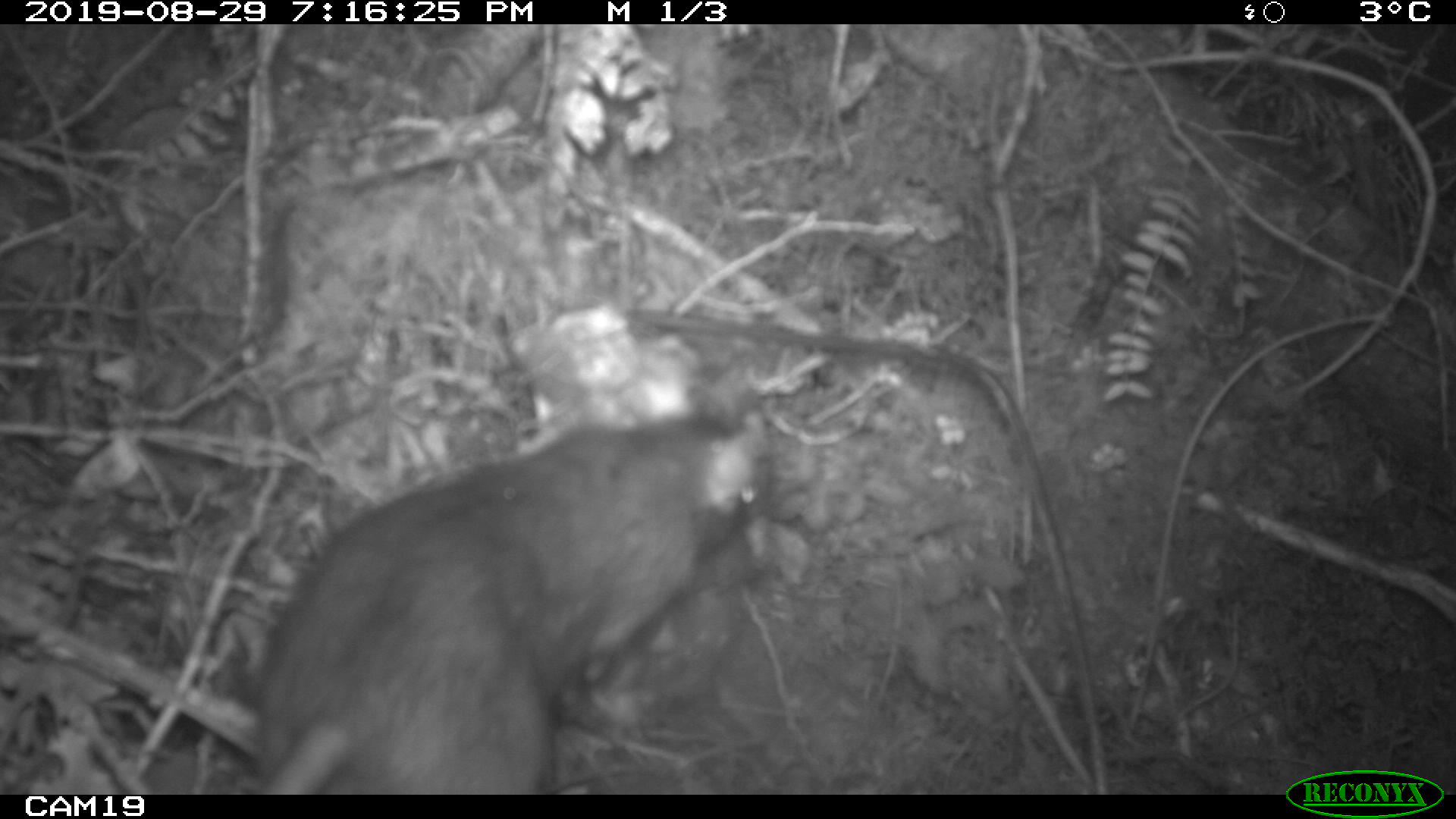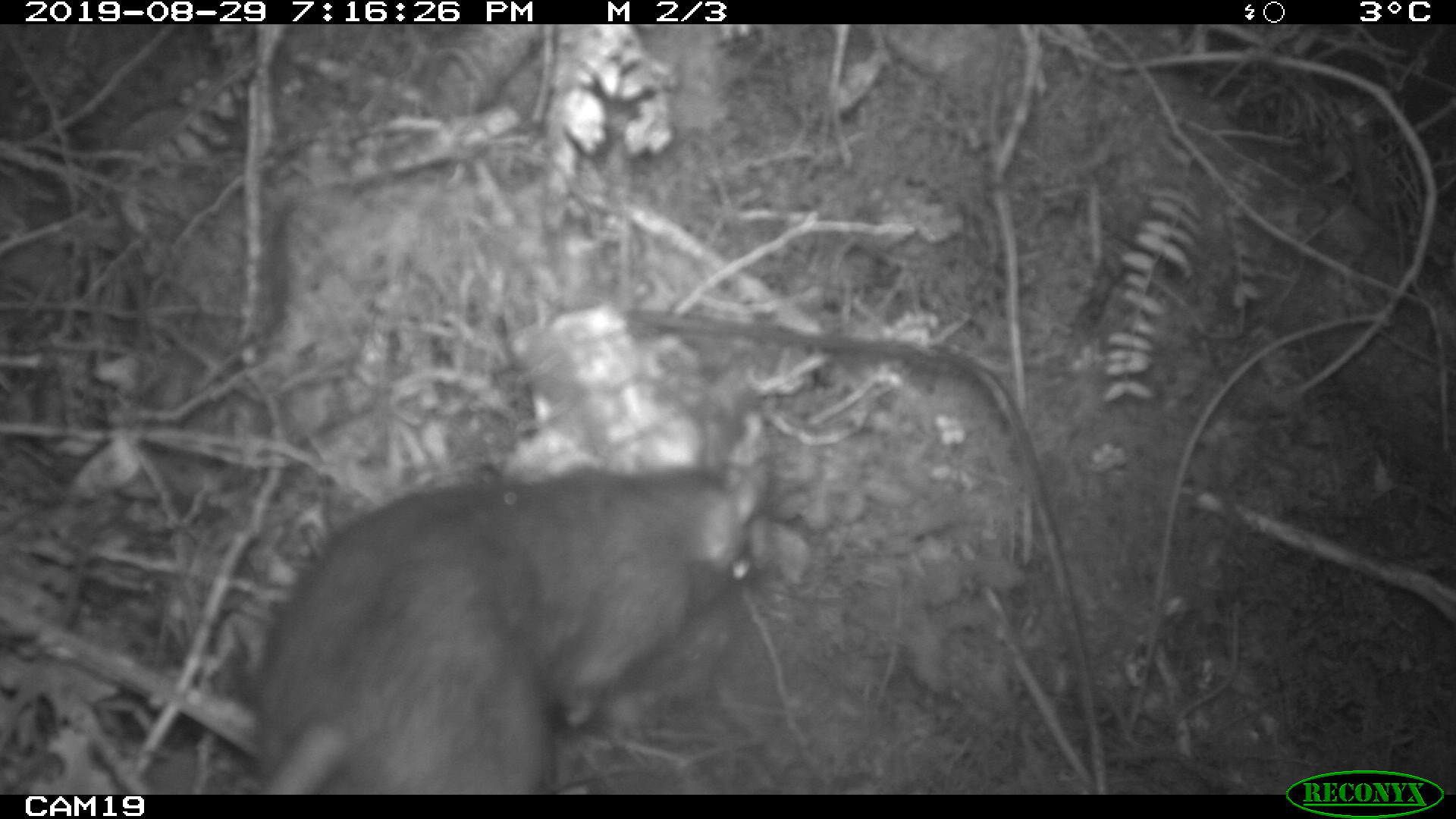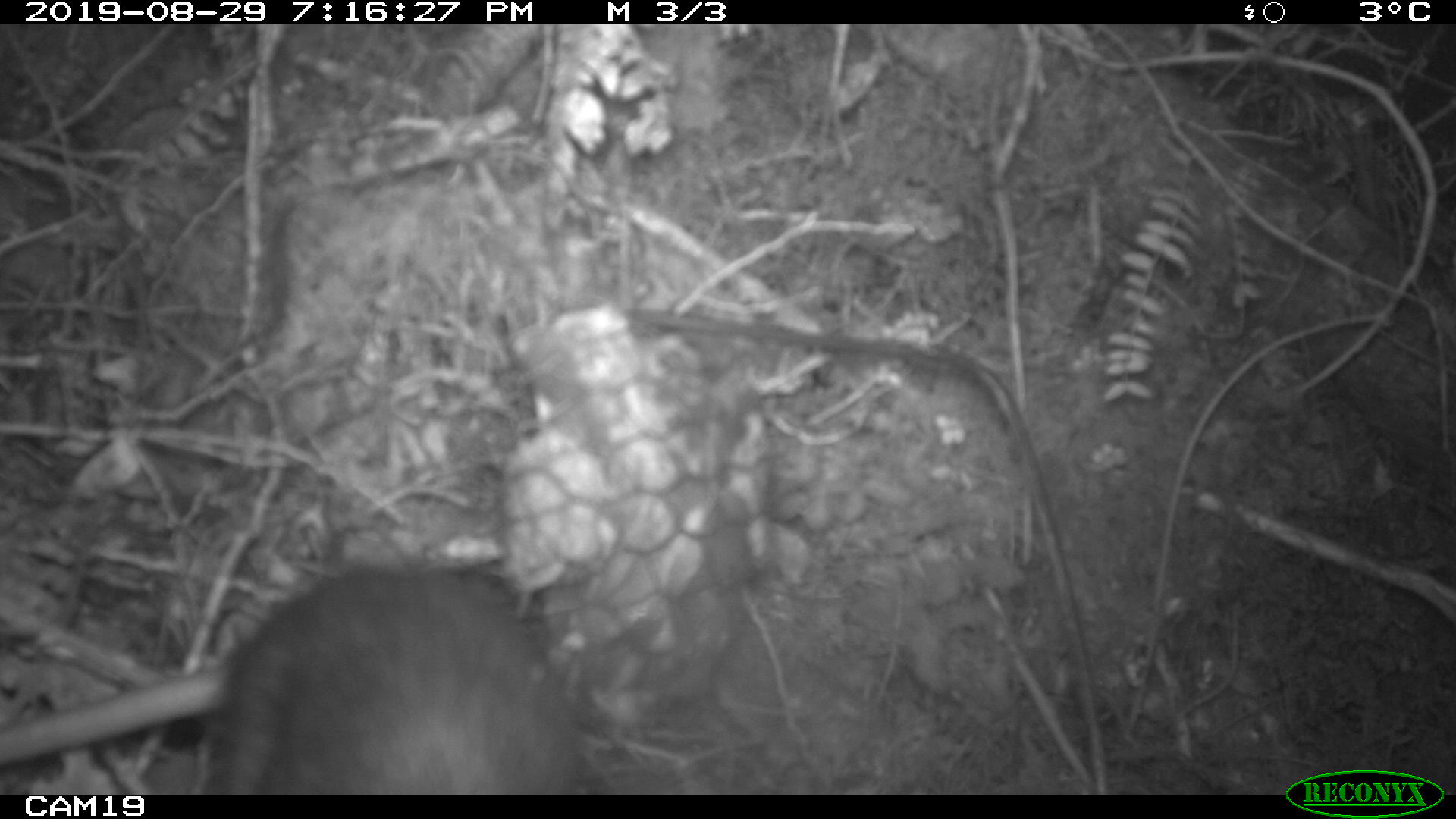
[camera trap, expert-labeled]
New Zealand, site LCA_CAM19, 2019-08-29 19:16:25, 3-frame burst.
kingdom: Animalia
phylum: Chordata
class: Mammalia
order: Rodentia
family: Muridae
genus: Rattus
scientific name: Rattus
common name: rat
Rat (Rattus).